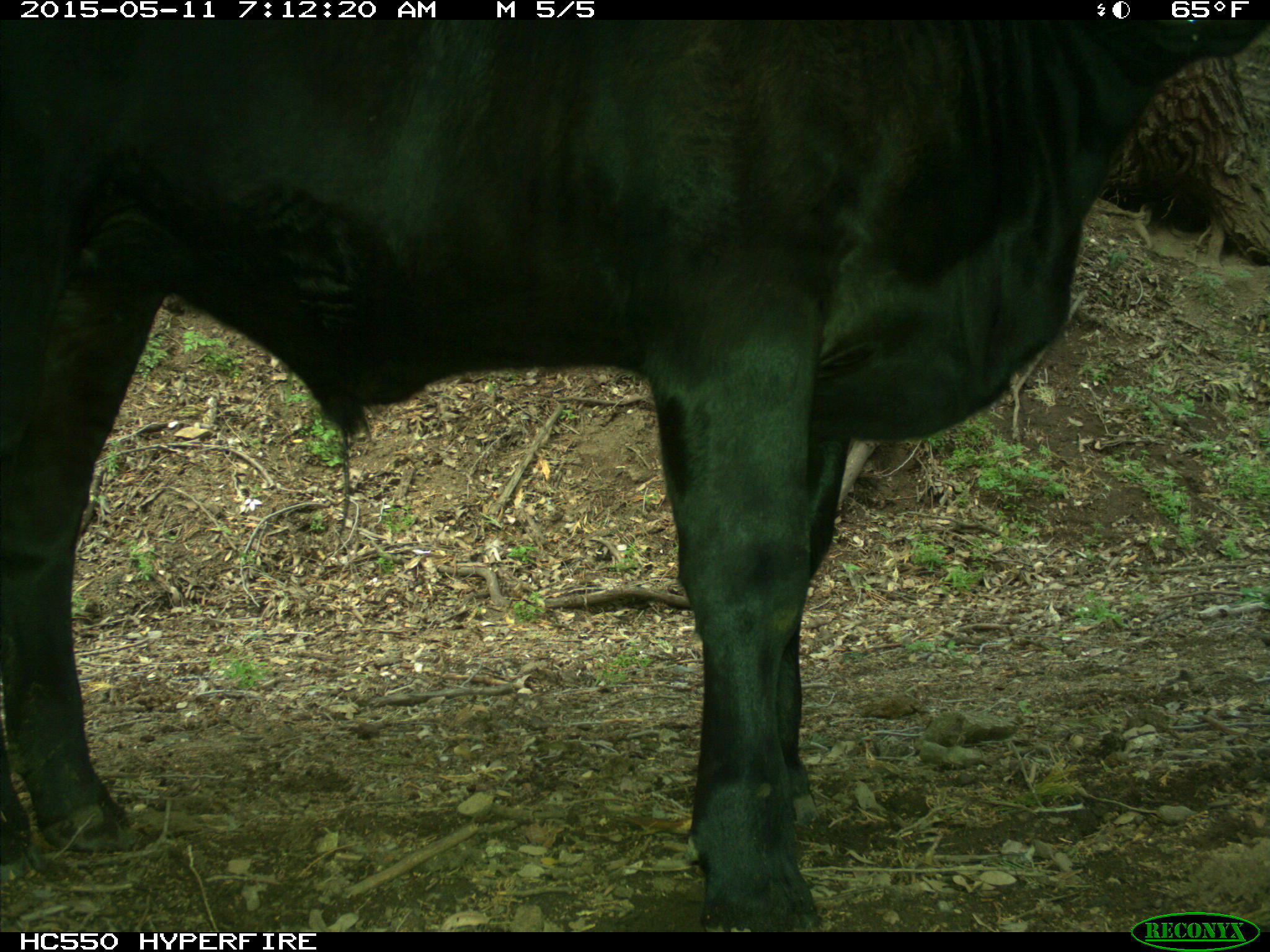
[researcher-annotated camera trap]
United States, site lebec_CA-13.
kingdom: Animalia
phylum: Chordata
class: Mammalia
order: Artiodactyla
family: Bovidae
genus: Bos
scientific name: Bos taurus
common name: domestic cow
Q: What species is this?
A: Bos taurus (domestic cow).